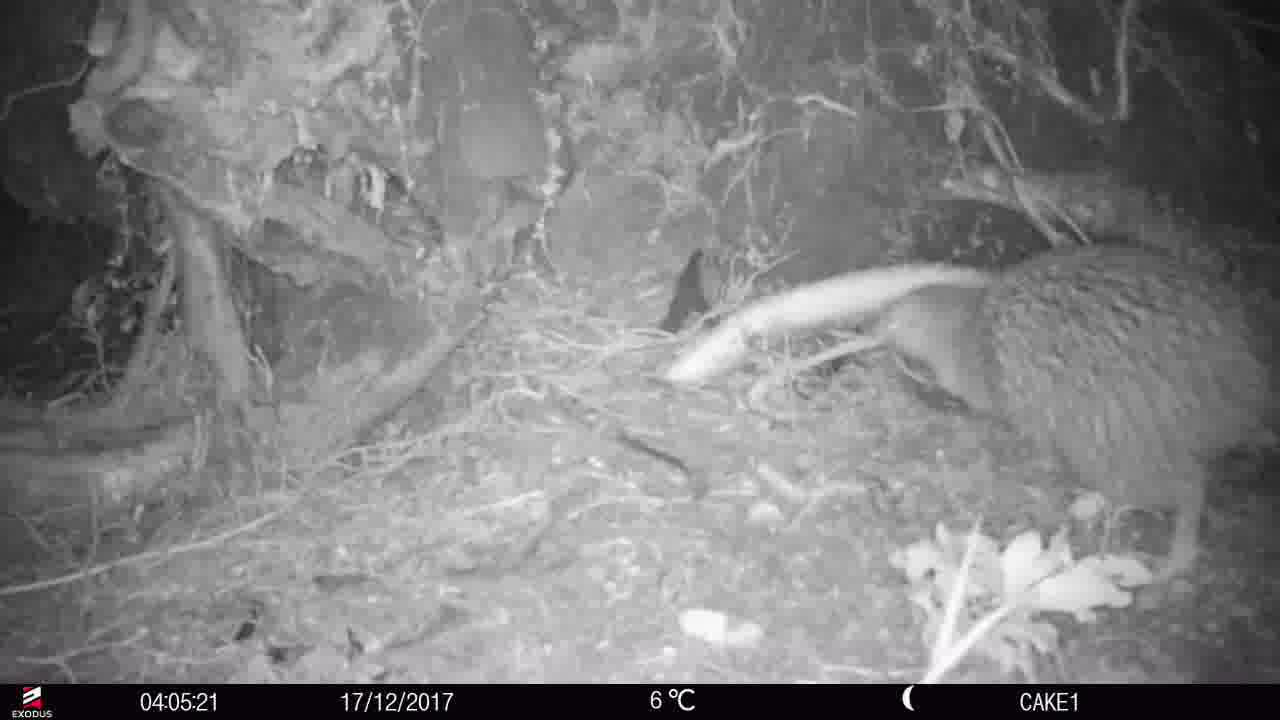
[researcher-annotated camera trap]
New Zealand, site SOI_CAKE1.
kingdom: Animalia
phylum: Chordata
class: Aves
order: Apterygiformes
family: Apterygidae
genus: Apteryx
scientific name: Apteryx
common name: kiwi